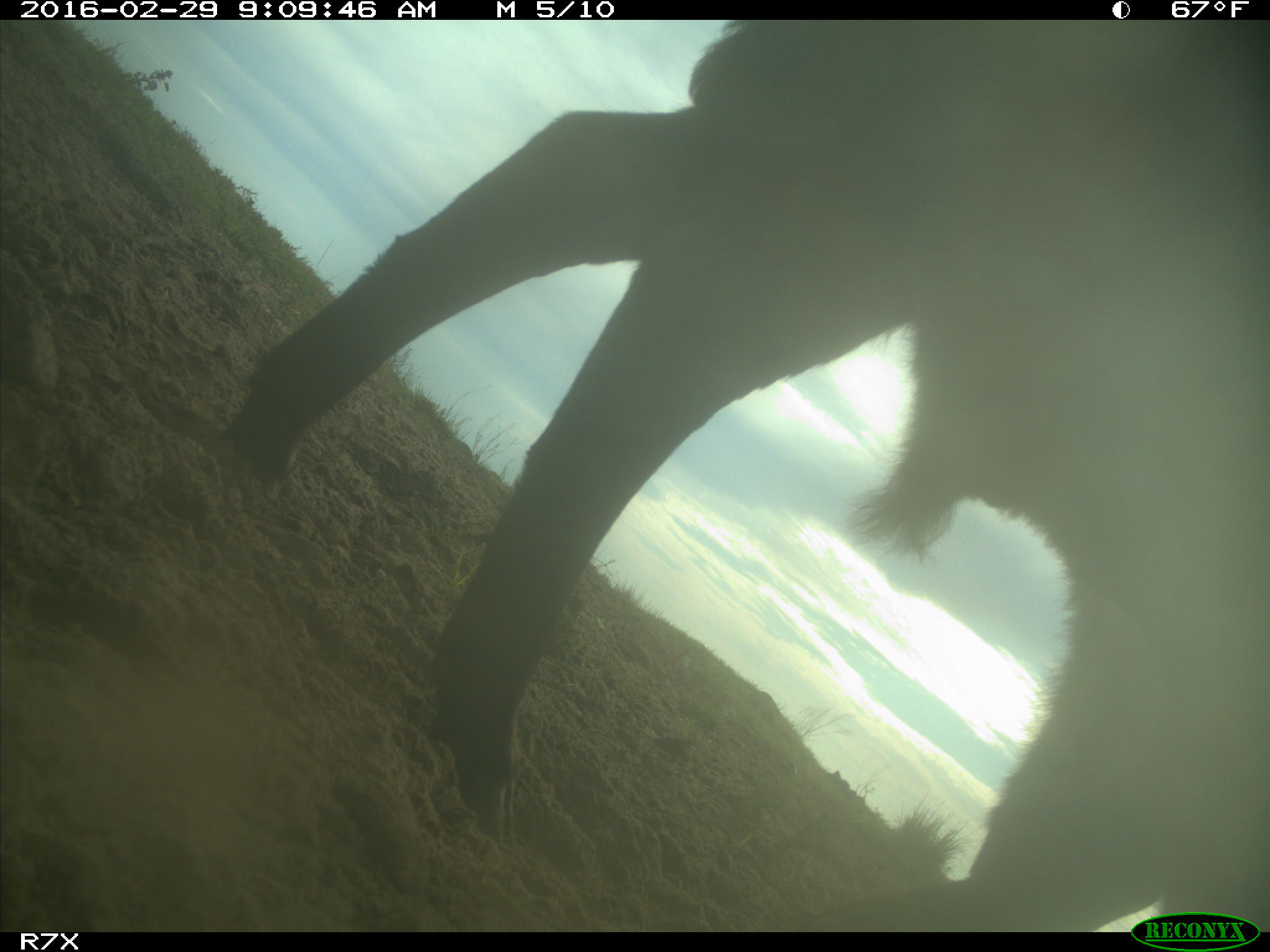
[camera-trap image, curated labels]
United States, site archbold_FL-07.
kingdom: Animalia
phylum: Chordata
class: Mammalia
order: Artiodactyla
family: Bovidae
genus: Bos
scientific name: Bos taurus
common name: domestic cow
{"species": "Bos taurus (domestic cow)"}